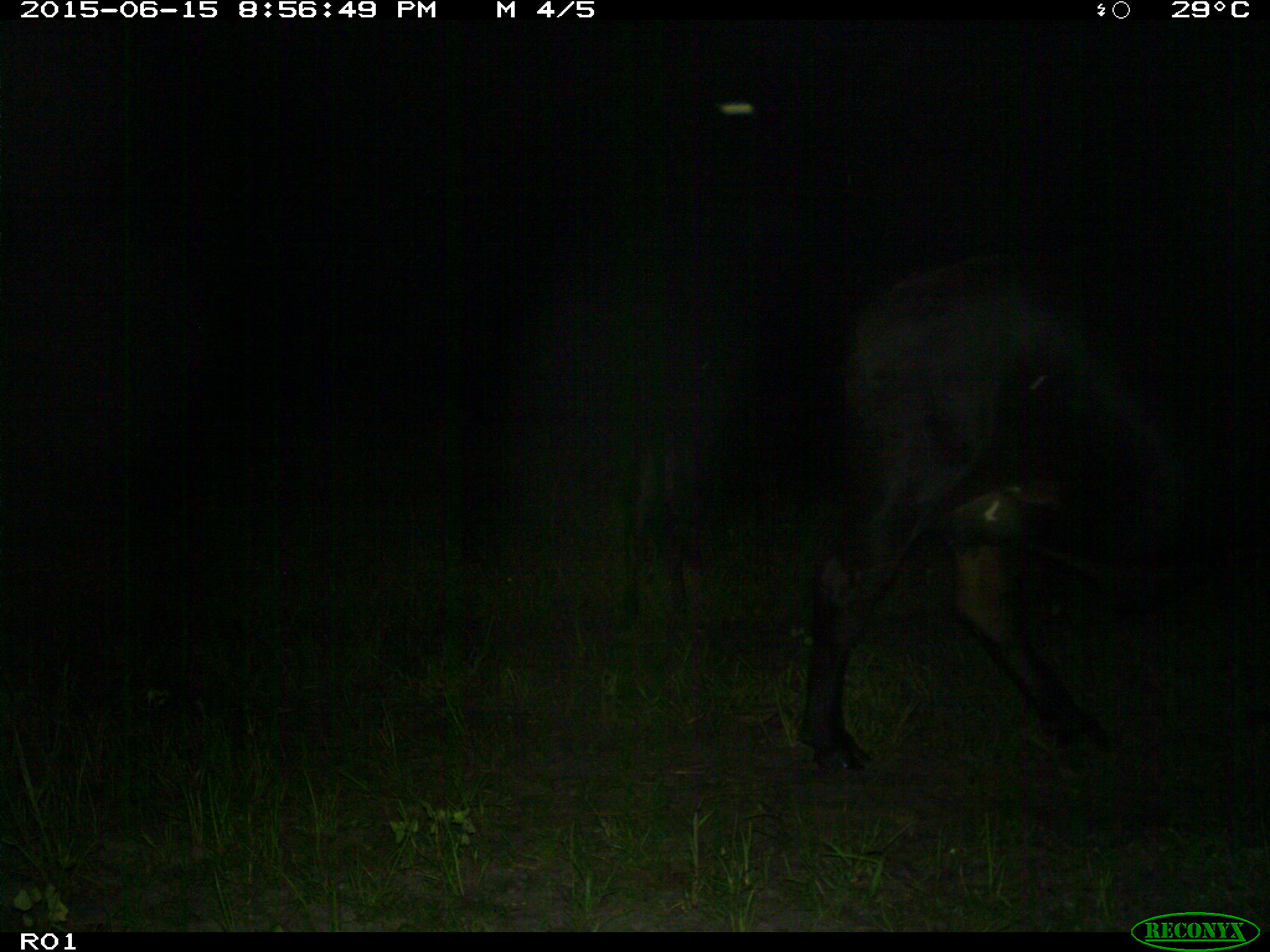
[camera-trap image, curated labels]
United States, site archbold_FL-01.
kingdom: Animalia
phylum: Chordata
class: Mammalia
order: Artiodactyla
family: Bovidae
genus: Bos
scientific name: Bos taurus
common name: domestic cow